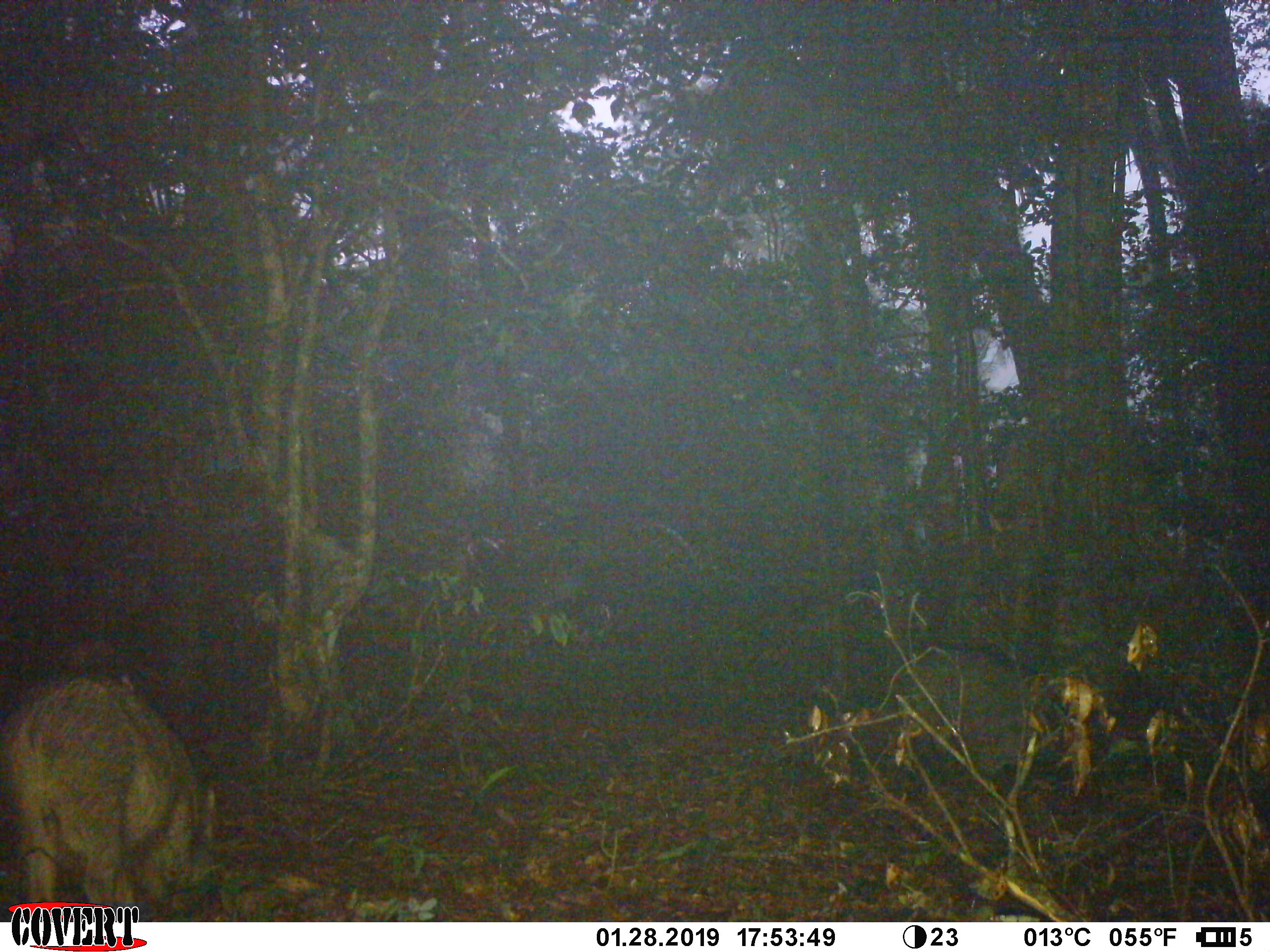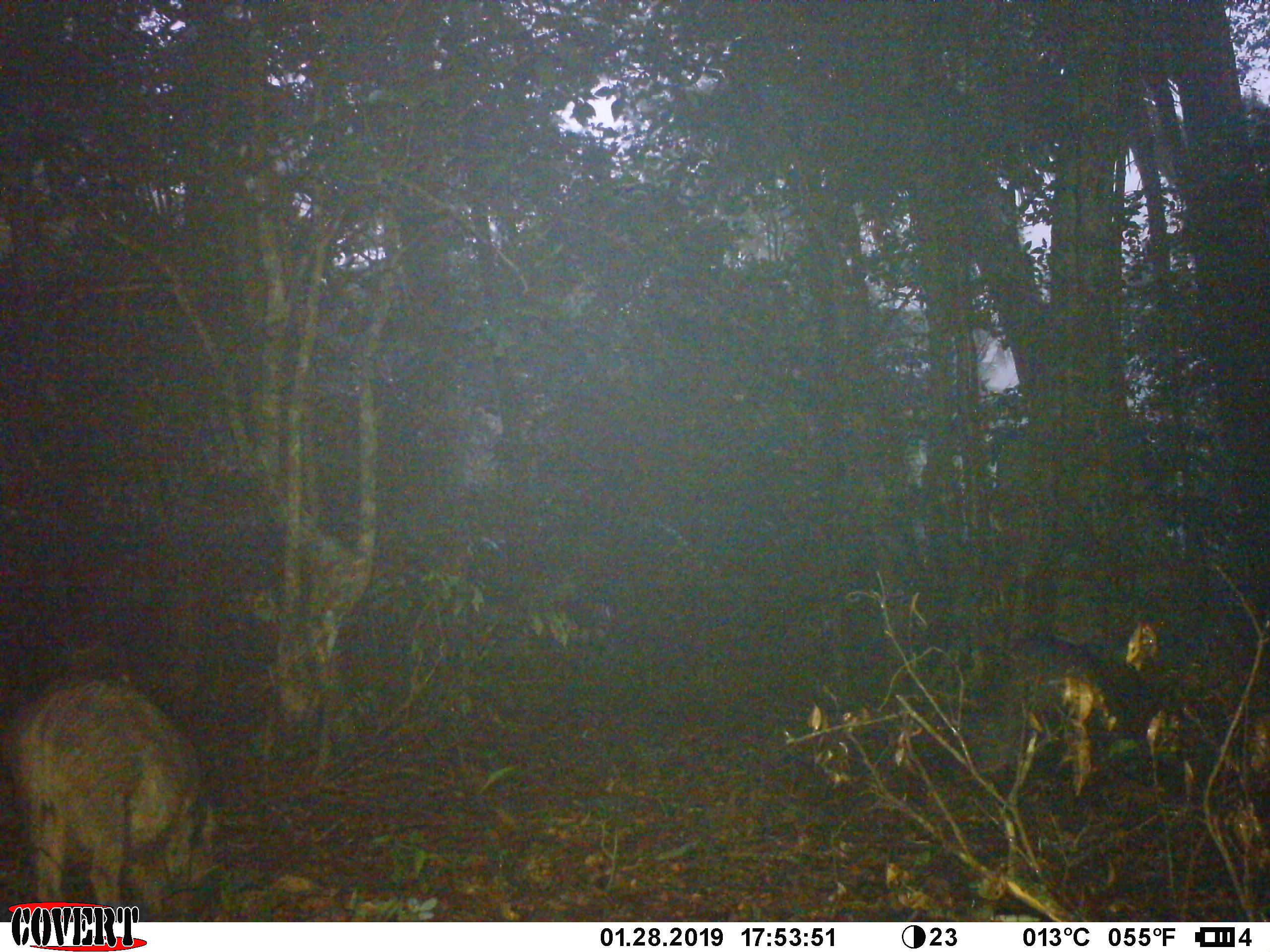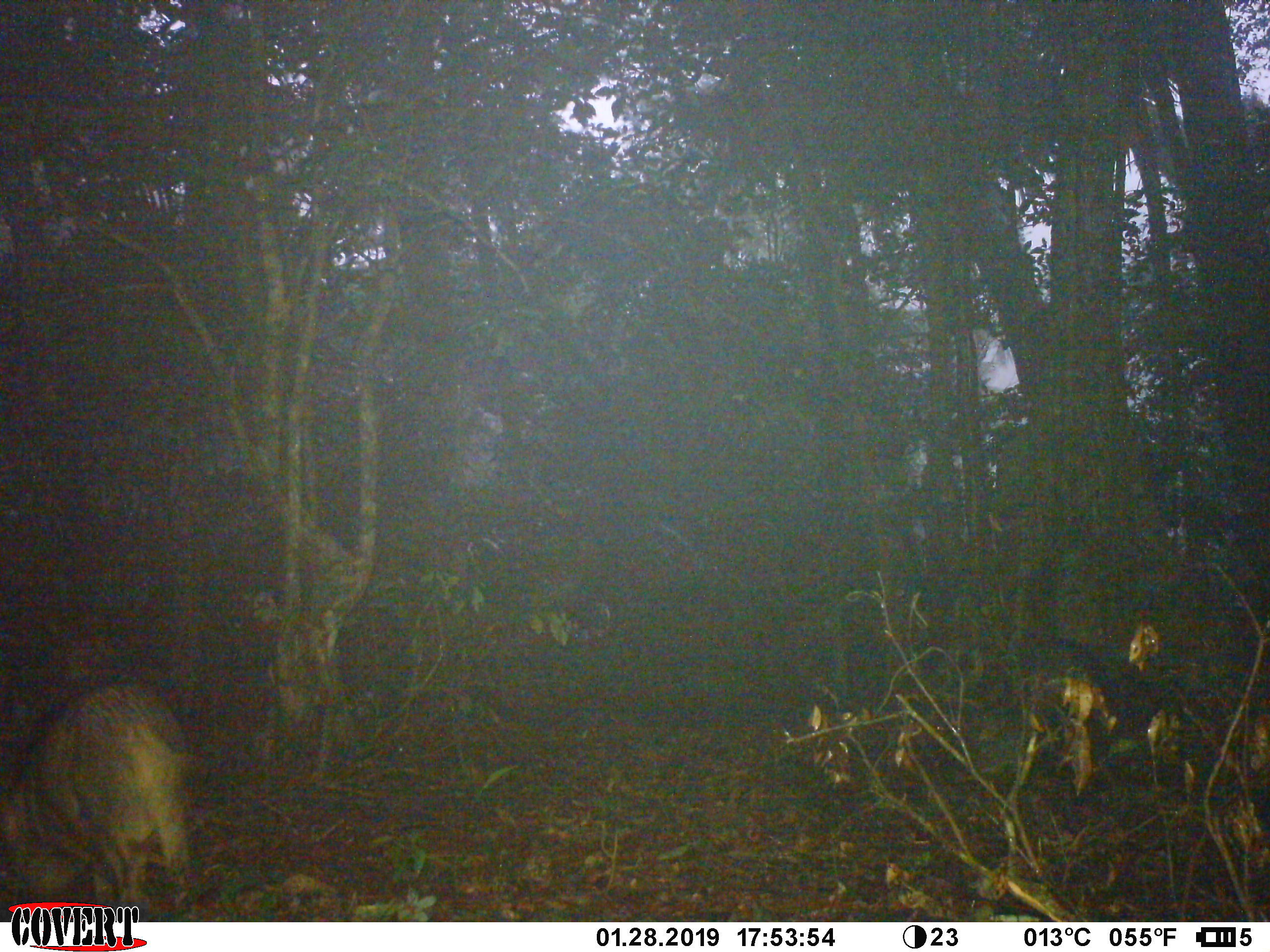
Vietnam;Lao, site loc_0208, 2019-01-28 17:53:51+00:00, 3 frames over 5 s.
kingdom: Animalia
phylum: Chordata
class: Mammalia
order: Artiodactyla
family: Suidae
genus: Sus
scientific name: Sus scrofa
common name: eurasian wild pig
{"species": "eurasian wild pig (Sus scrofa)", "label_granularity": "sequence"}